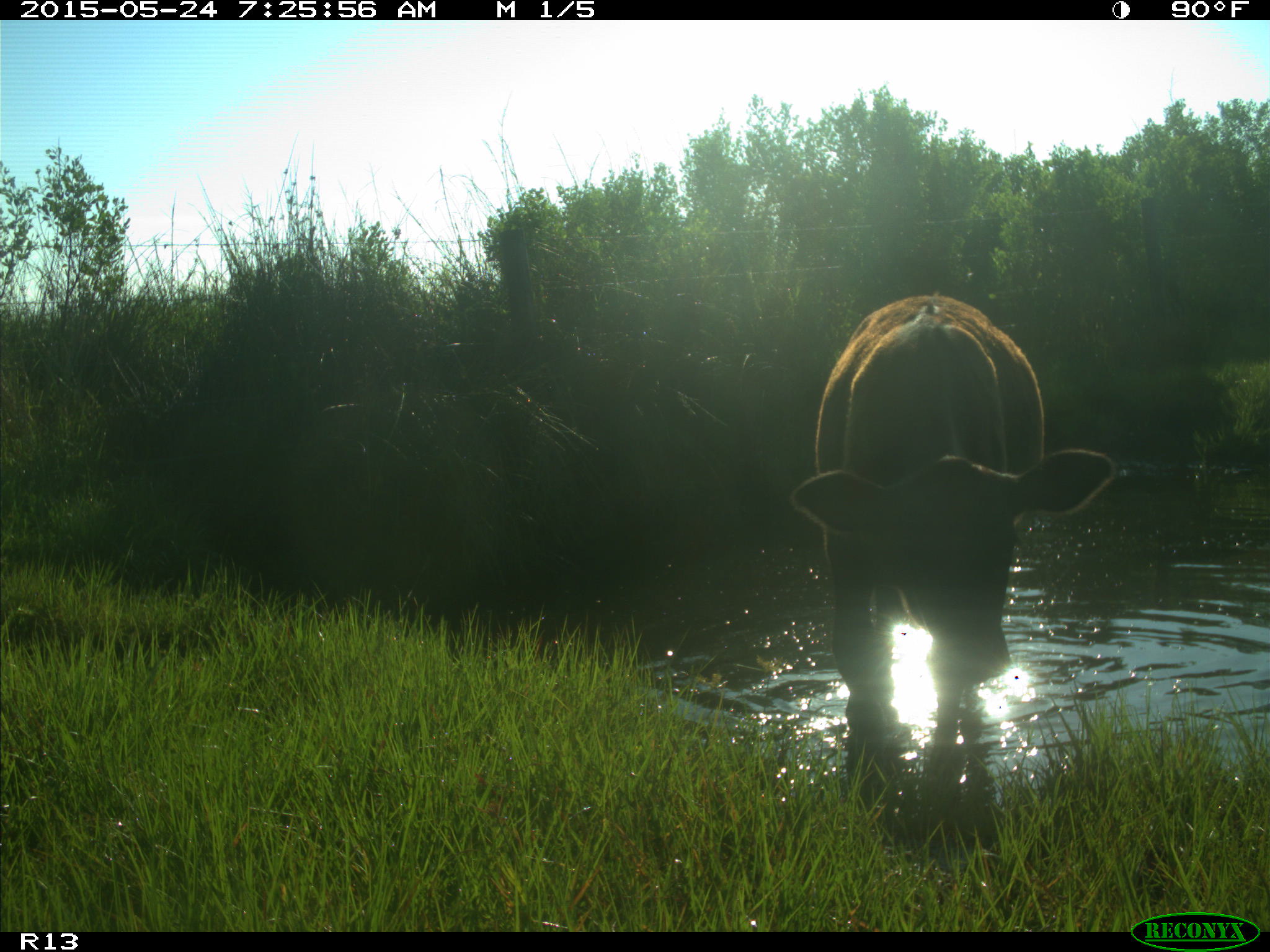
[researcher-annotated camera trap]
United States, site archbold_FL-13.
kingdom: Animalia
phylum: Chordata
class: Mammalia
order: Artiodactyla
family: Bovidae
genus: Bos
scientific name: Bos taurus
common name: domestic cow